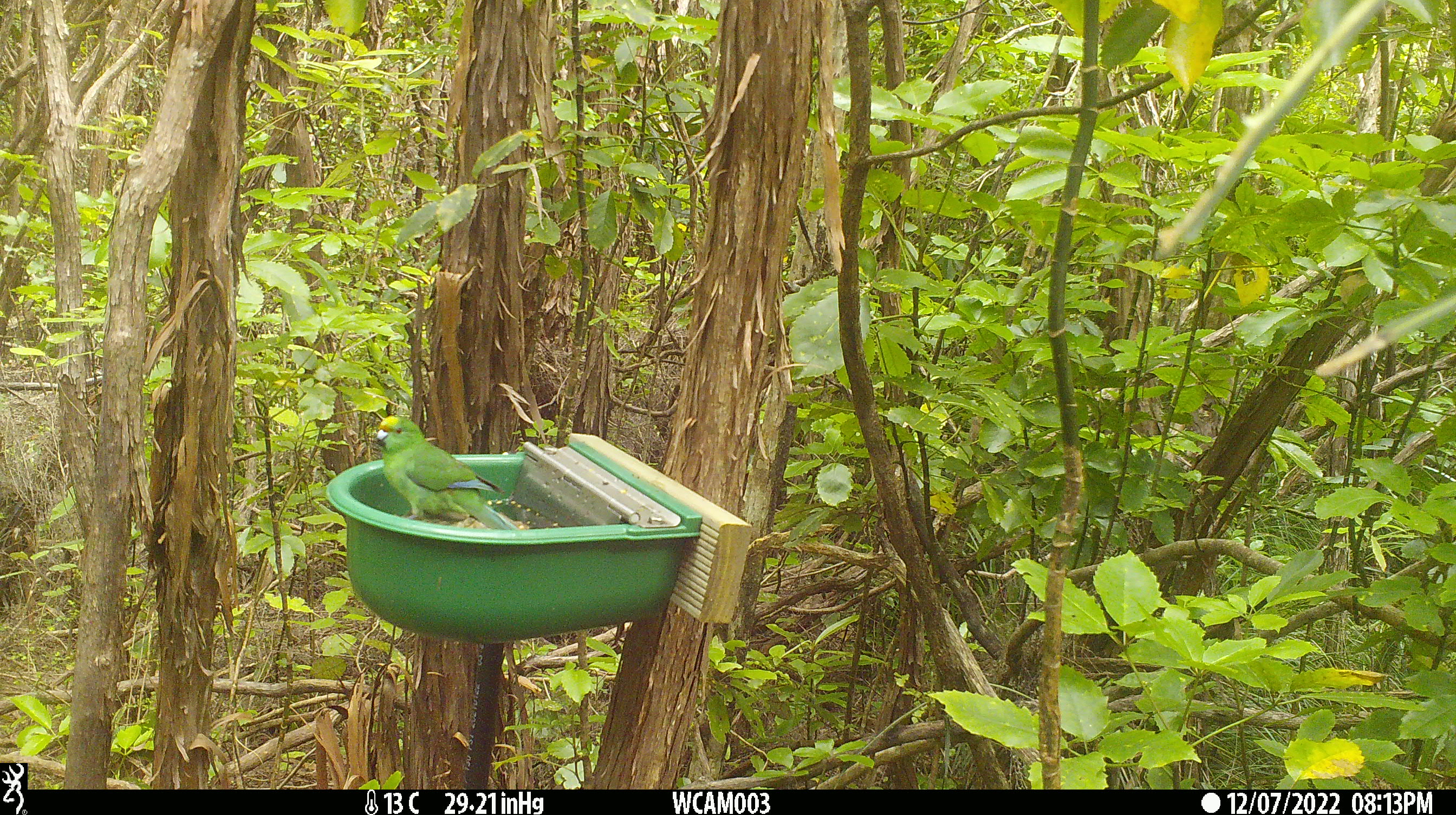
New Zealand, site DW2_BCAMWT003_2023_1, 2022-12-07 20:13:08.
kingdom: Animalia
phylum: Chordata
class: Aves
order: Psittaciformes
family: Psittaculidae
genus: Cyanoramphus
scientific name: Cyanoramphus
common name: parakeet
Parakeet (Cyanoramphus).